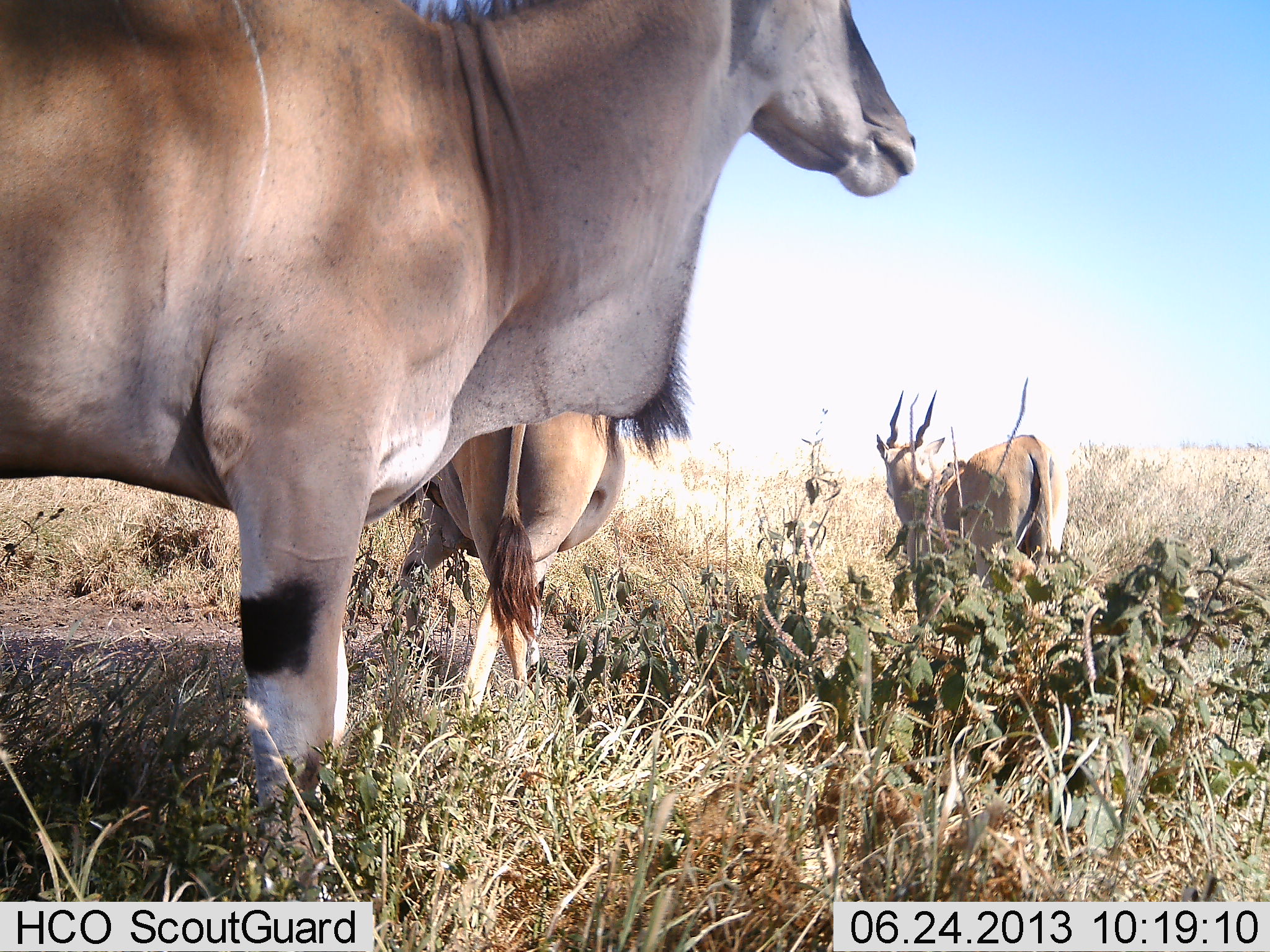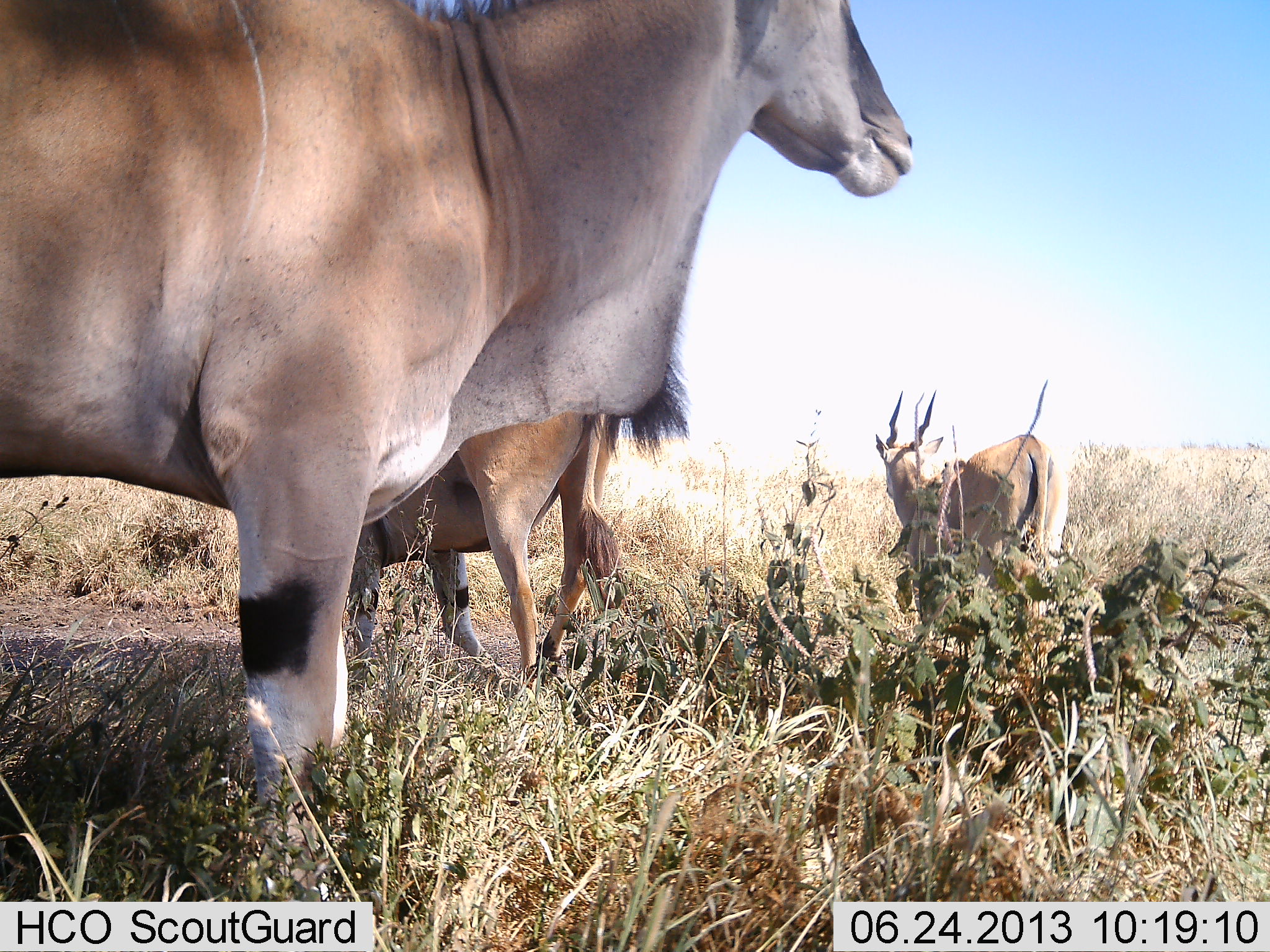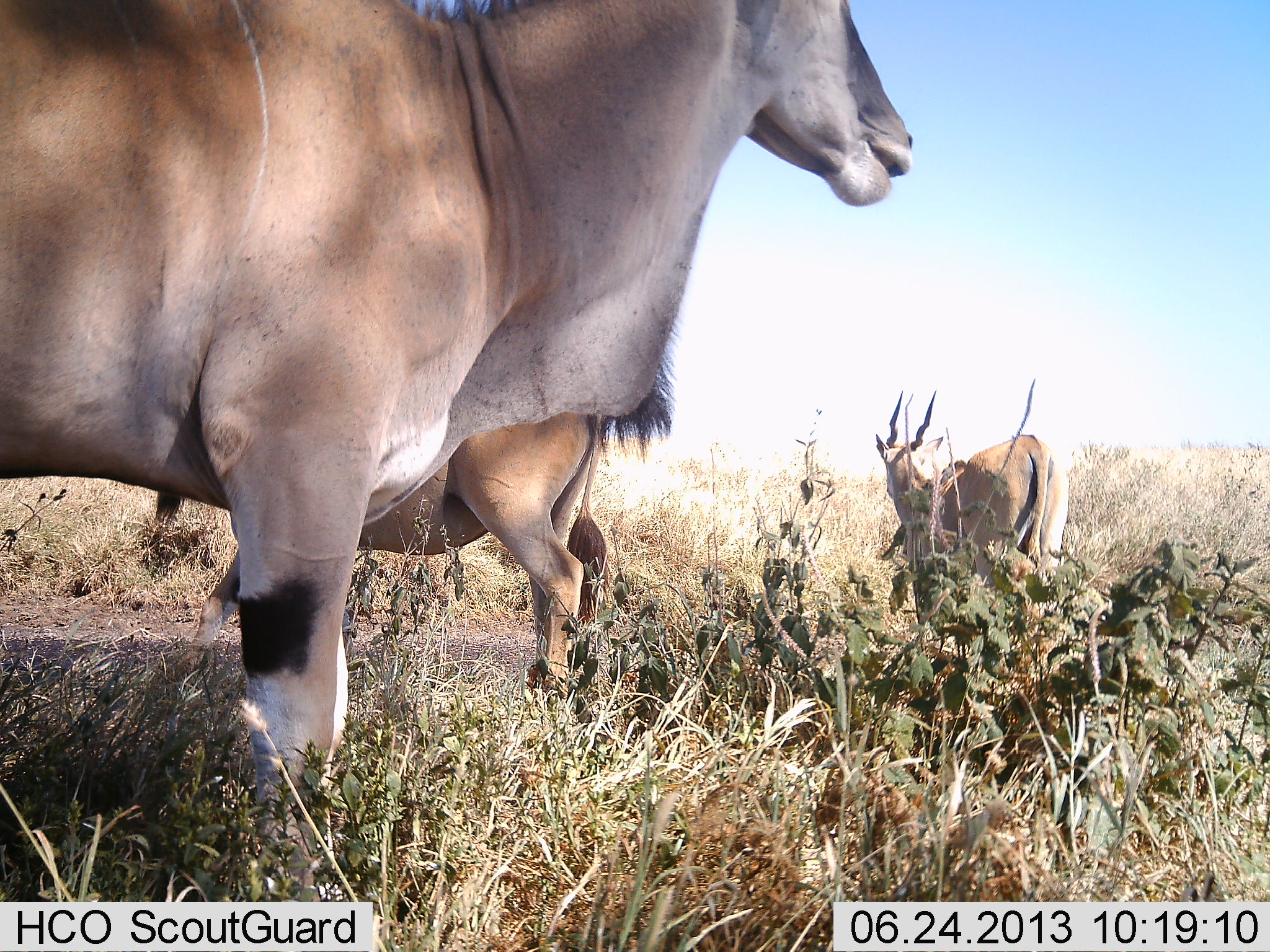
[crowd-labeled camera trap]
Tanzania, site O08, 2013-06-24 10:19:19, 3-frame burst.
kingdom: Animalia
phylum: Chordata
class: Mammalia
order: Artiodactyla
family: Bovidae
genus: Tragelaphus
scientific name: Tragelaphus oryx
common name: eland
Eland (Tragelaphus oryx), count 3. Behavior (volunteer vote fractions): standing 100%, resting 0%, moving 30%, interacting 0%. Young present (vote fraction): 0%. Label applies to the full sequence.